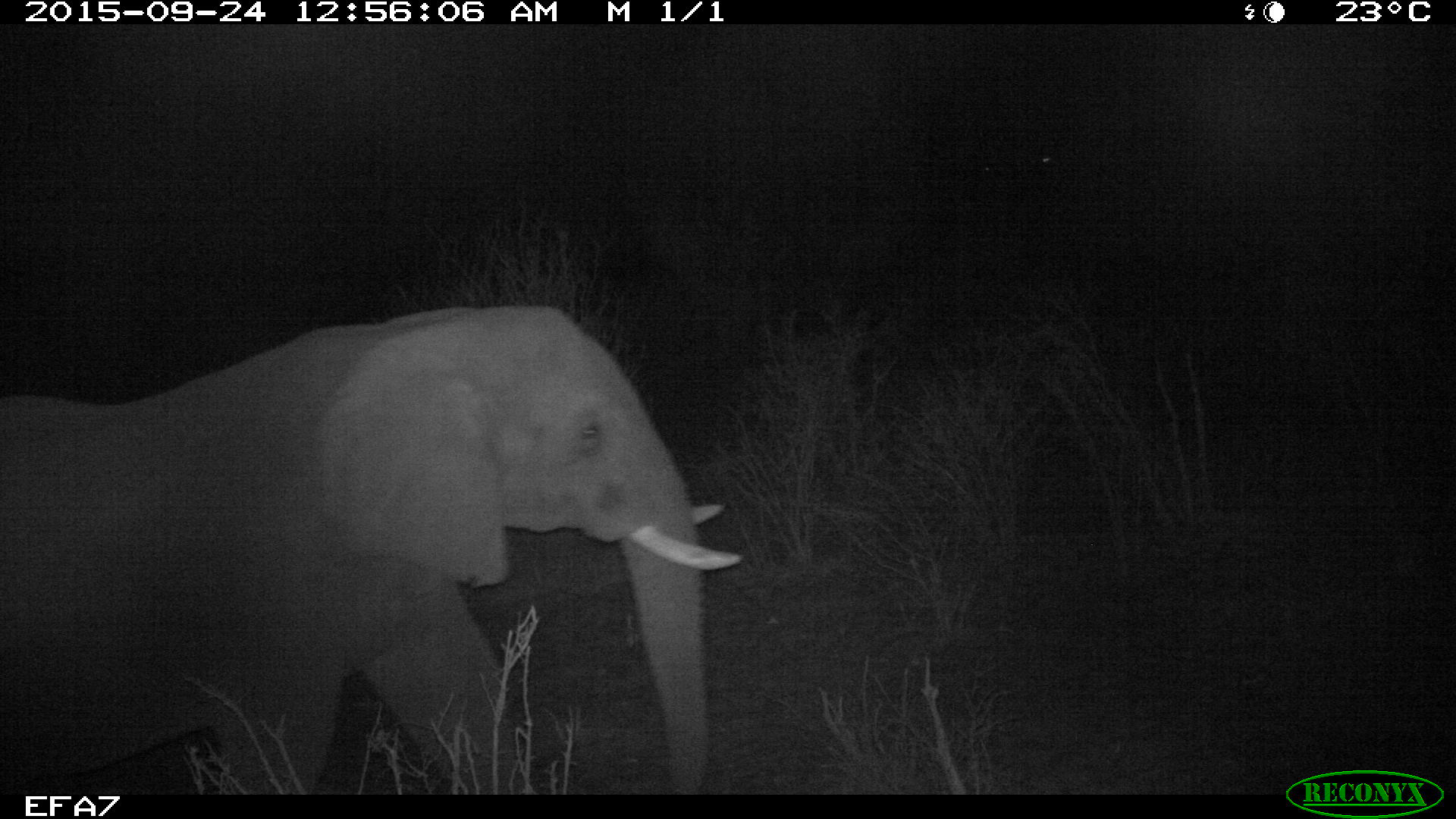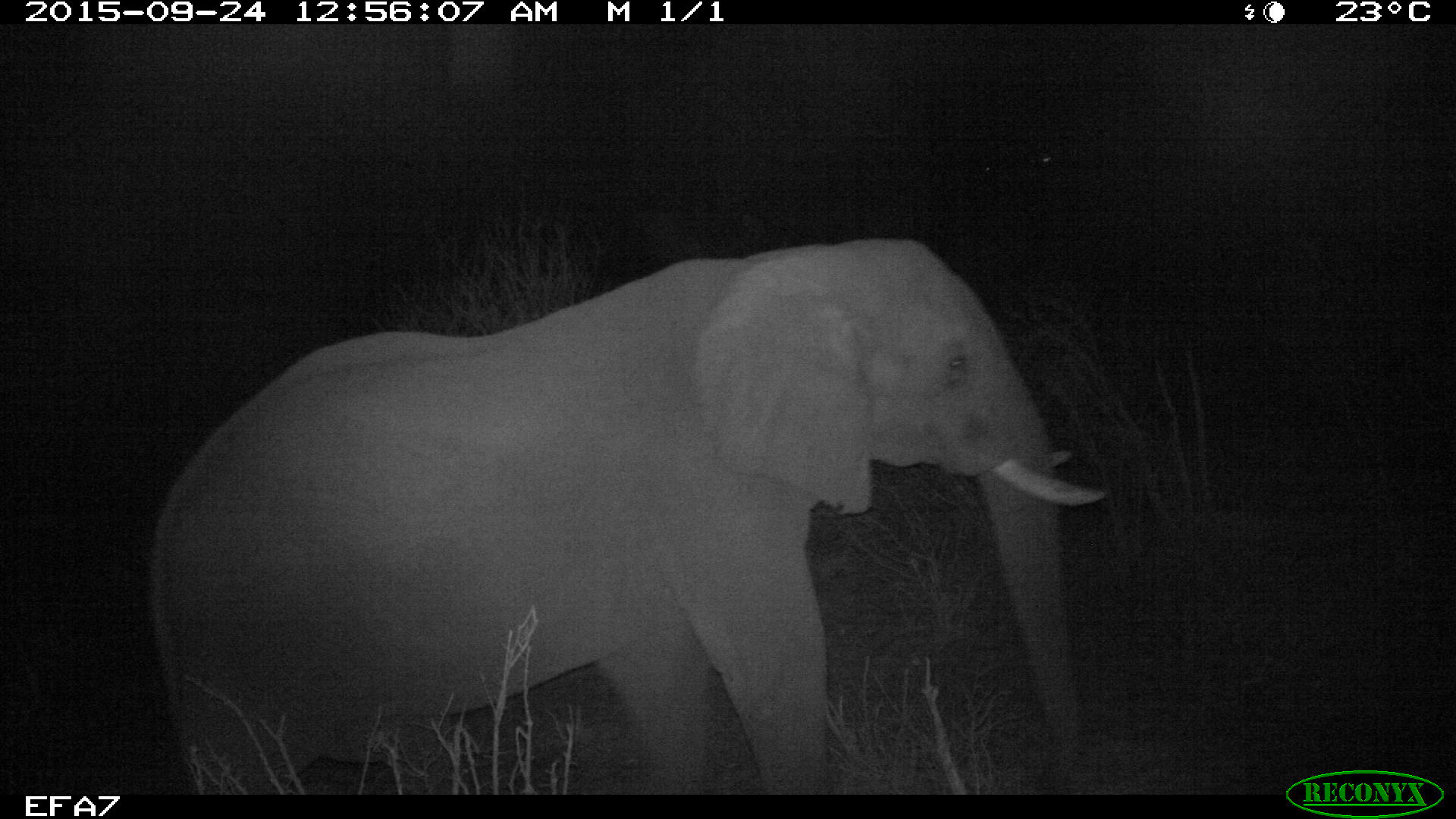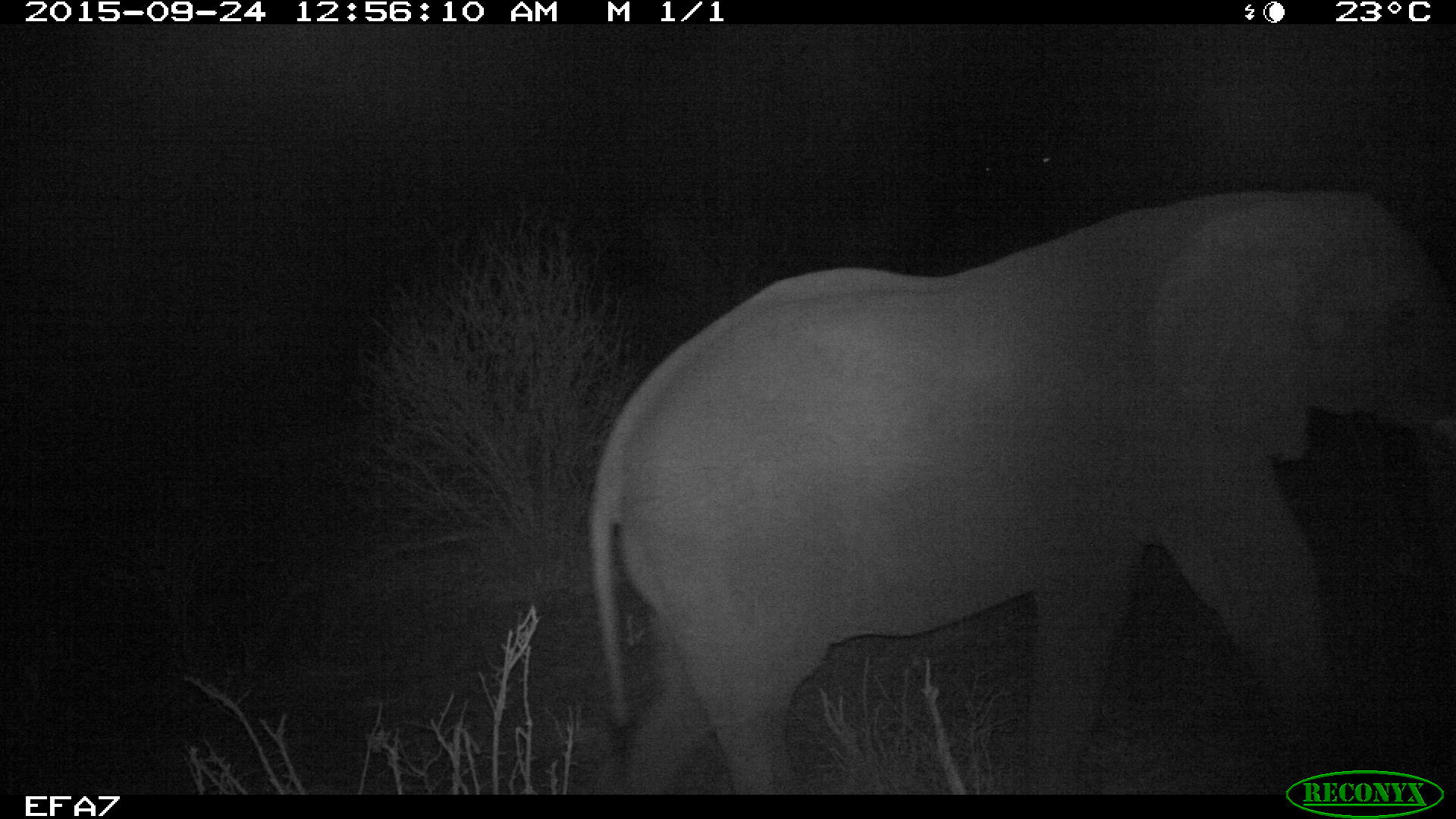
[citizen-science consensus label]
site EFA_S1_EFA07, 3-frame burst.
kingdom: Animalia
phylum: Chordata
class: Mammalia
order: Proboscidea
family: Elephantidae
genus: Loxodonta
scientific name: Loxodonta africana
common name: african bush elephant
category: elephant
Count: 1.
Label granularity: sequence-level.